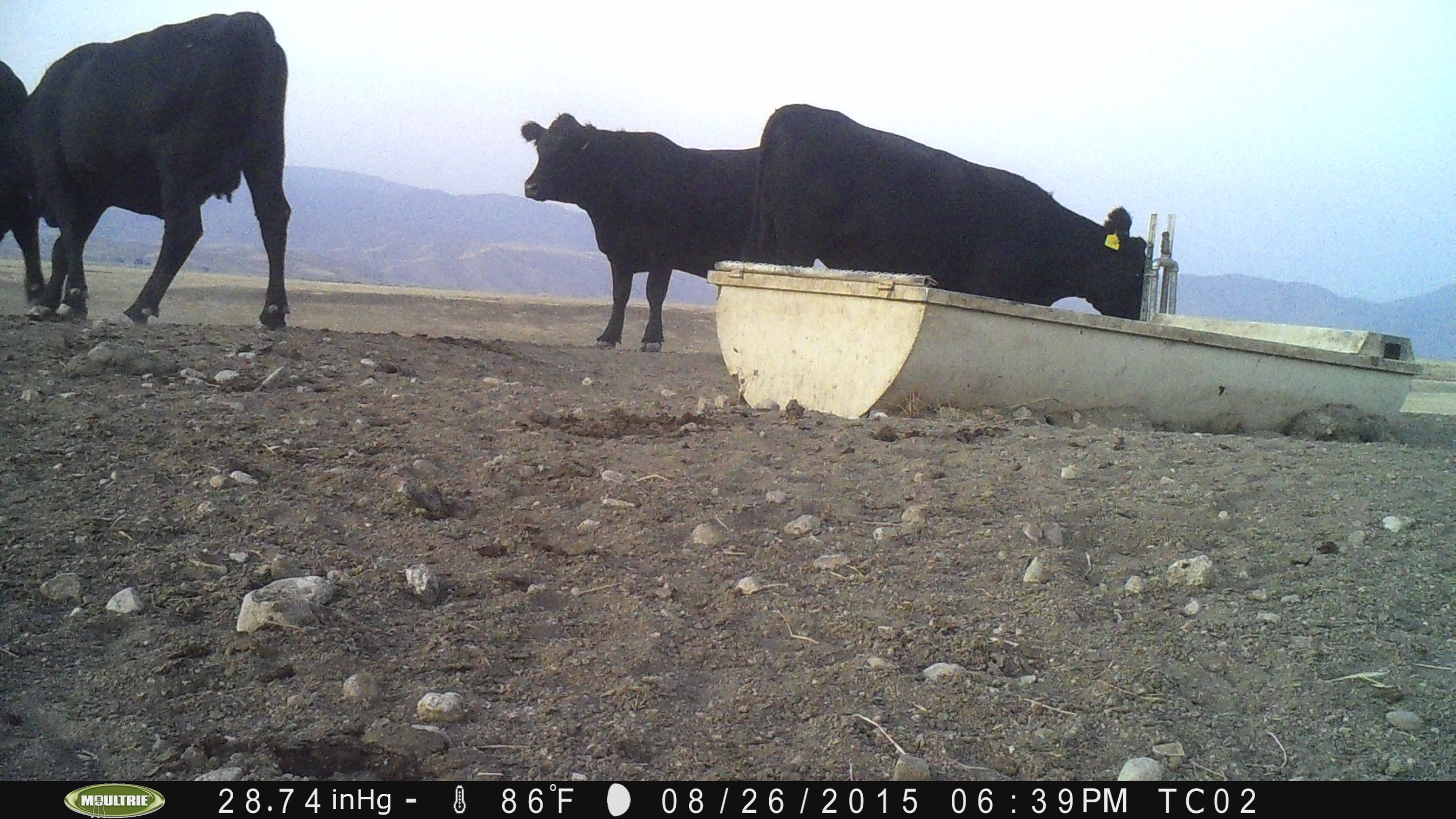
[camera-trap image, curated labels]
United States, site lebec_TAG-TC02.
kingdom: Animalia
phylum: Chordata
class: Mammalia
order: Artiodactyla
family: Bovidae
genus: Bos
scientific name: Bos taurus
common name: domestic cow